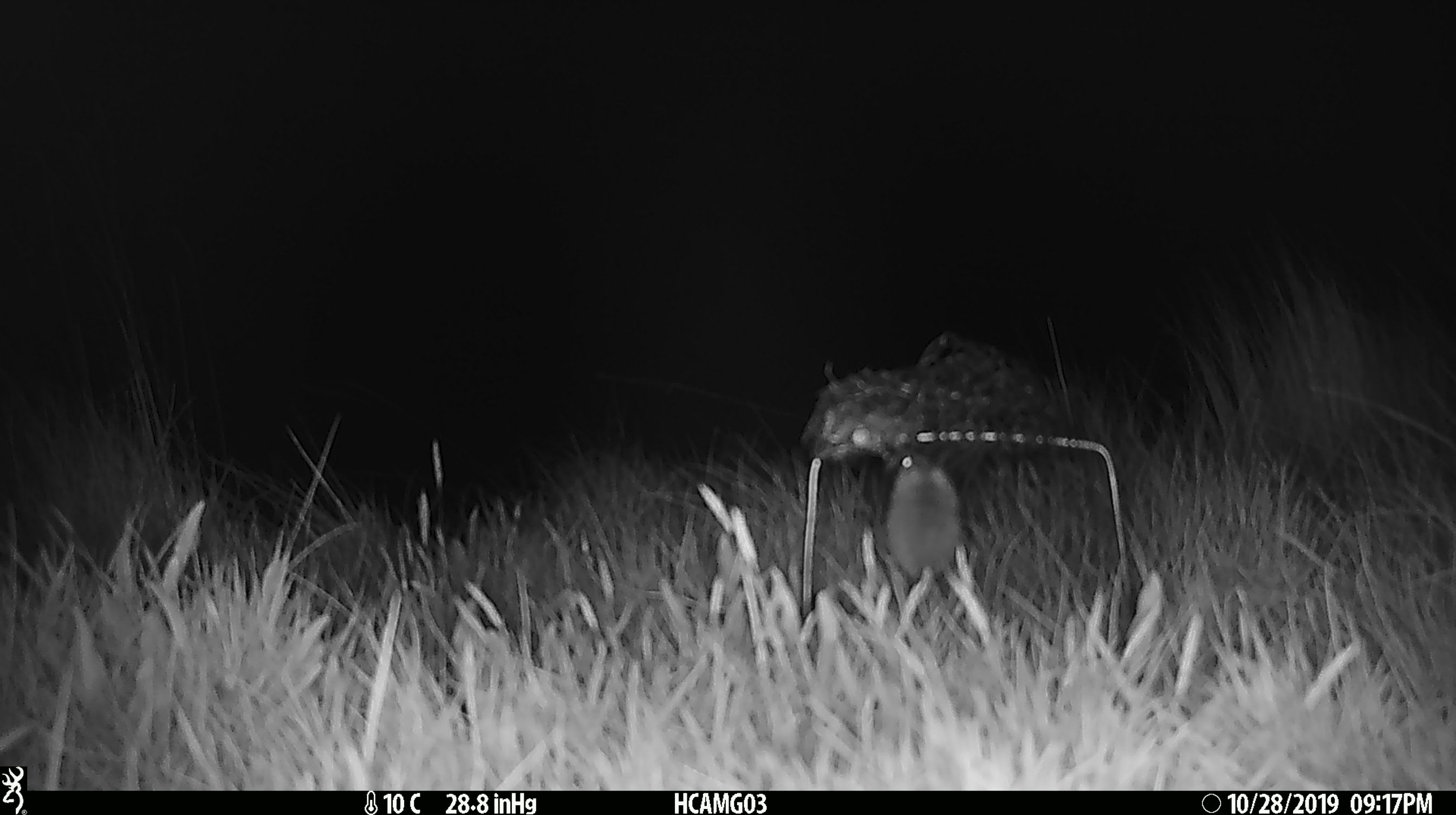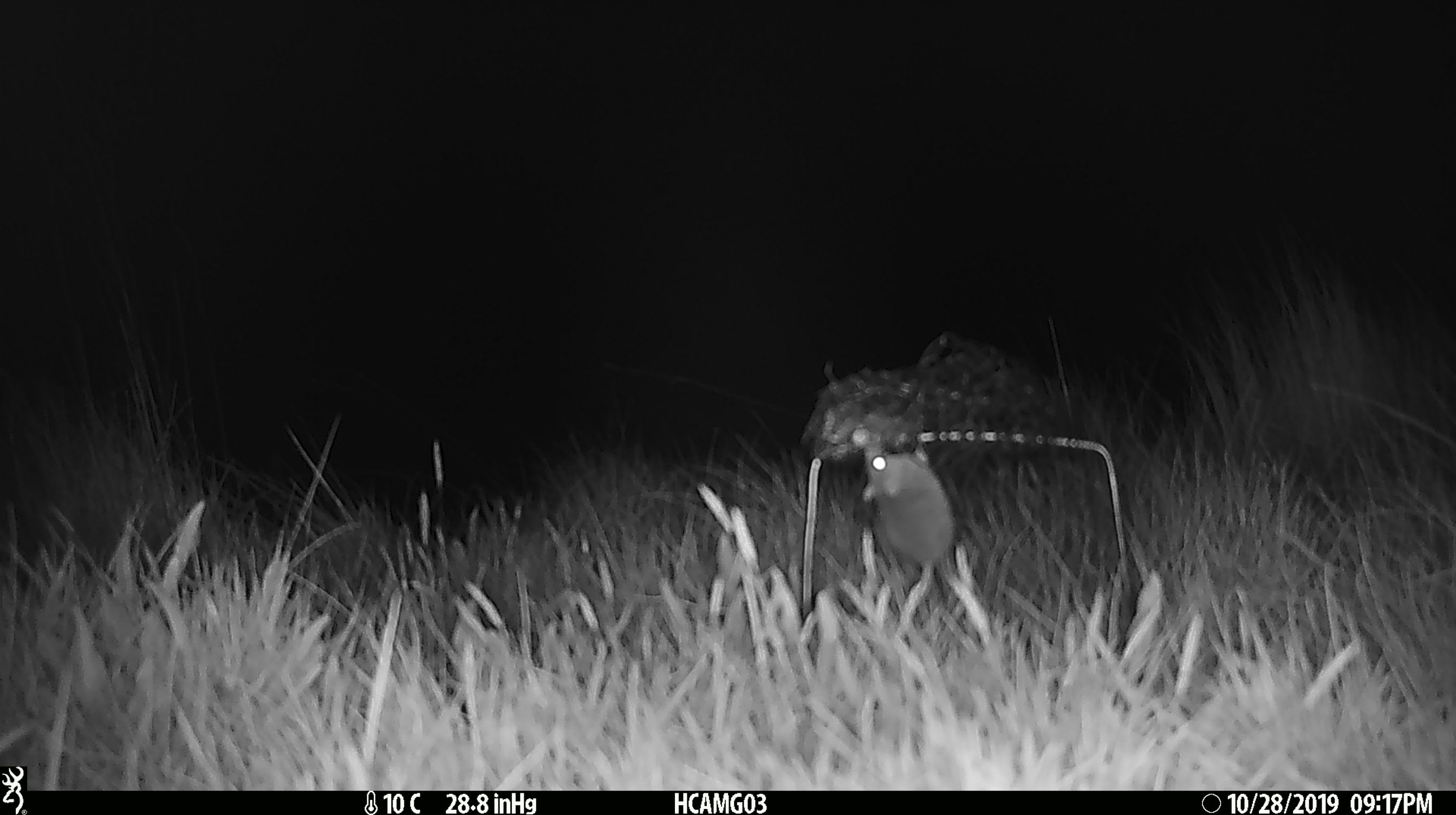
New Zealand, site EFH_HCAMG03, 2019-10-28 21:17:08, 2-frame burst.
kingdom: Animalia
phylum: Chordata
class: Mammalia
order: Rodentia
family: Muridae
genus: Mus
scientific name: Mus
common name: mouse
Mouse (Mus).